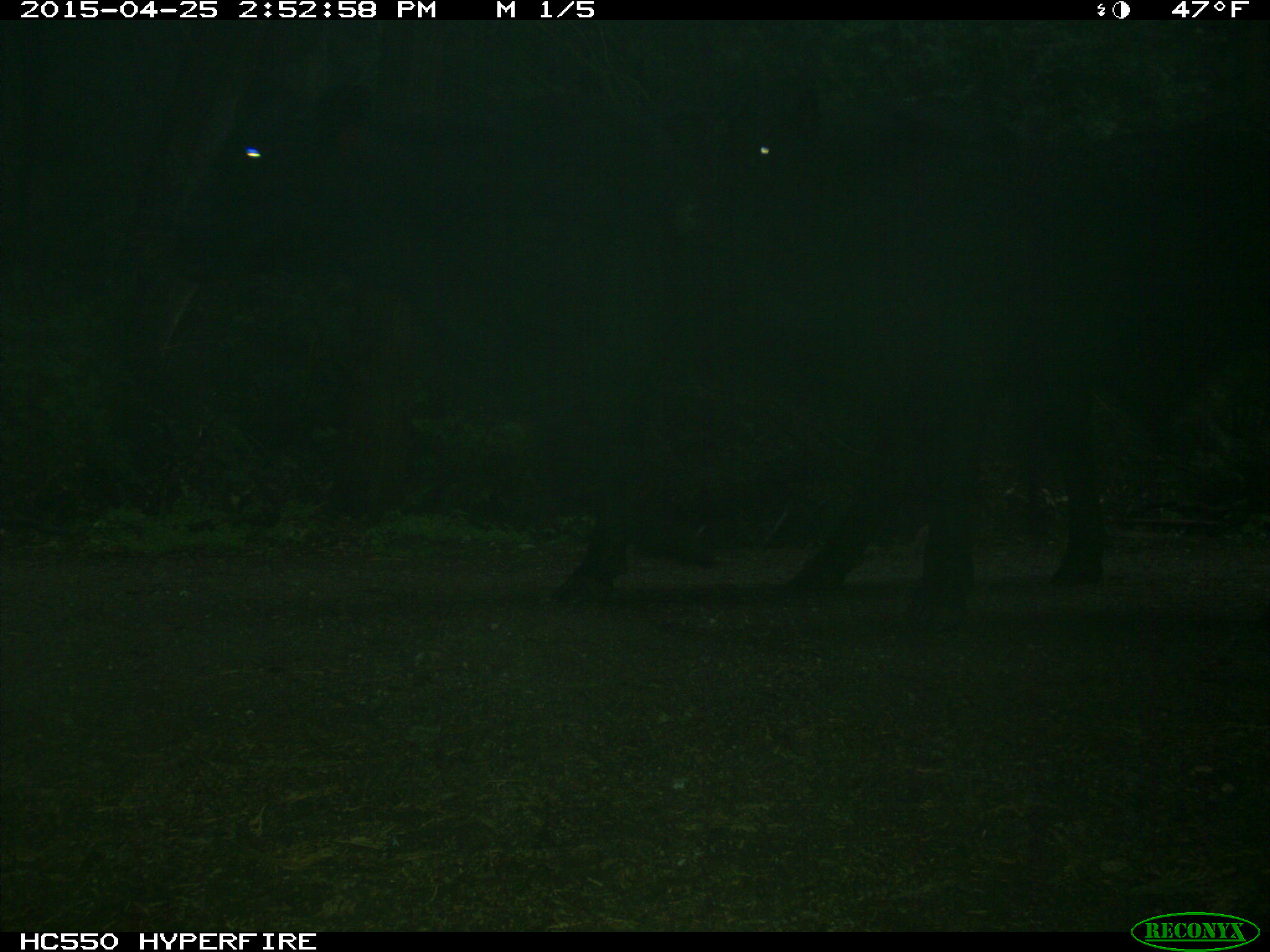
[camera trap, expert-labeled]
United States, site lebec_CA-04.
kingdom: Animalia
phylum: Chordata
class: Mammalia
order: Artiodactyla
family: Bovidae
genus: Bos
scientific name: Bos taurus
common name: domestic cow